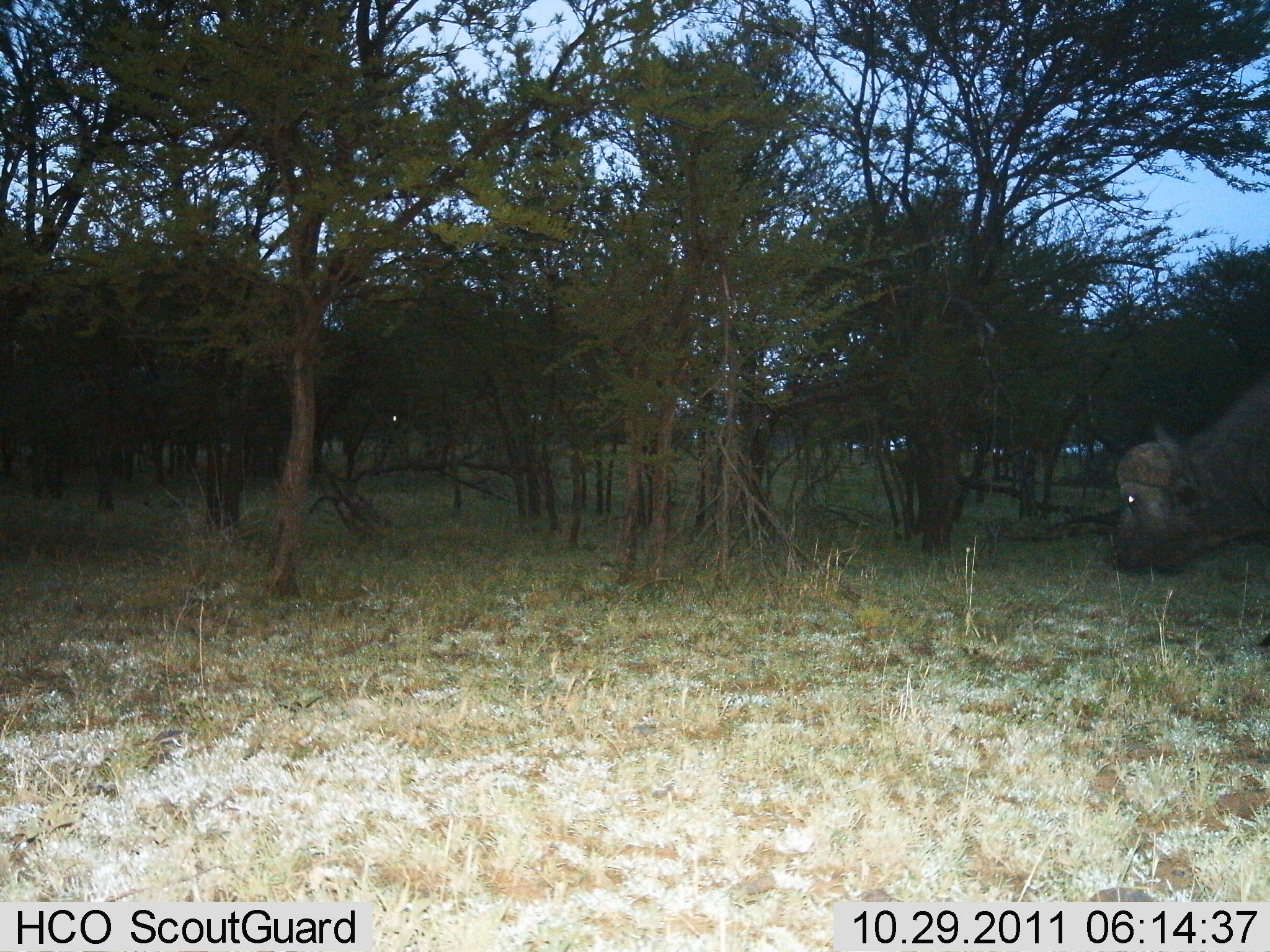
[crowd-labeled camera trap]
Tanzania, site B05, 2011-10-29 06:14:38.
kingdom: Animalia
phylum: Chordata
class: Mammalia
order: Artiodactyla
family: Bovidae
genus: Syncerus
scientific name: Syncerus caffer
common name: cape buffalo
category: buffalo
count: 1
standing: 58%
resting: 0%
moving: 33%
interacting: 0%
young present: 0%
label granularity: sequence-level